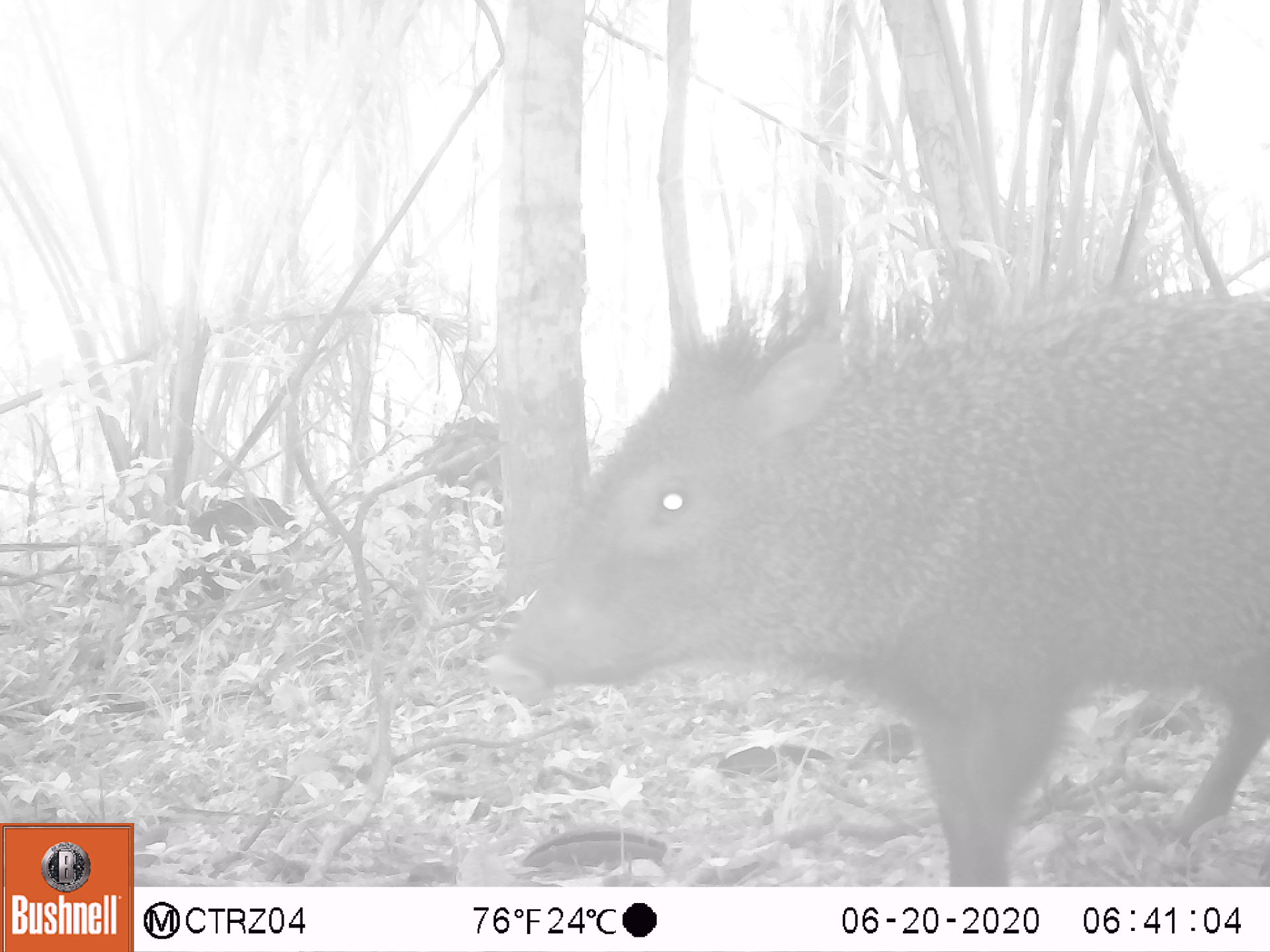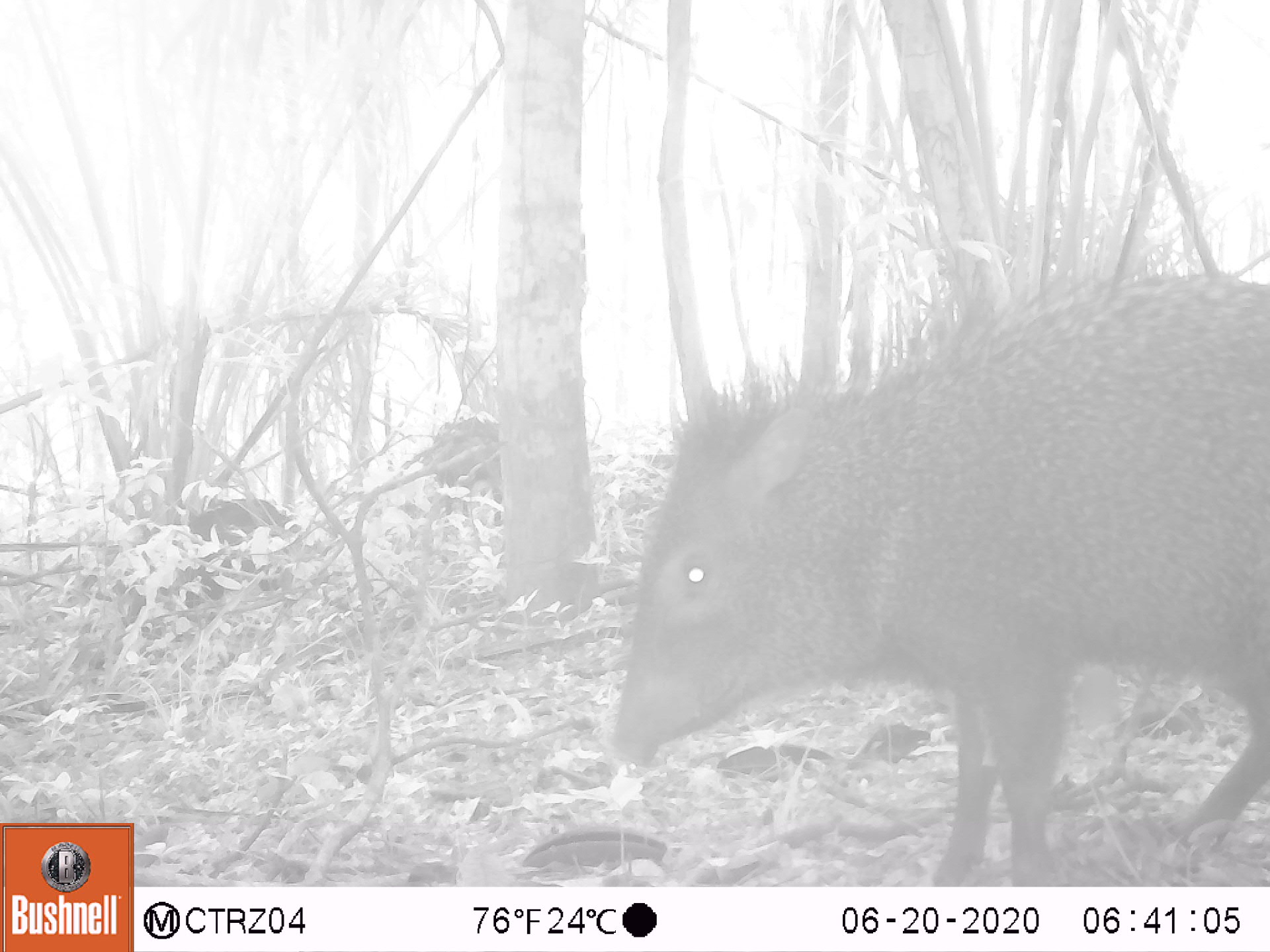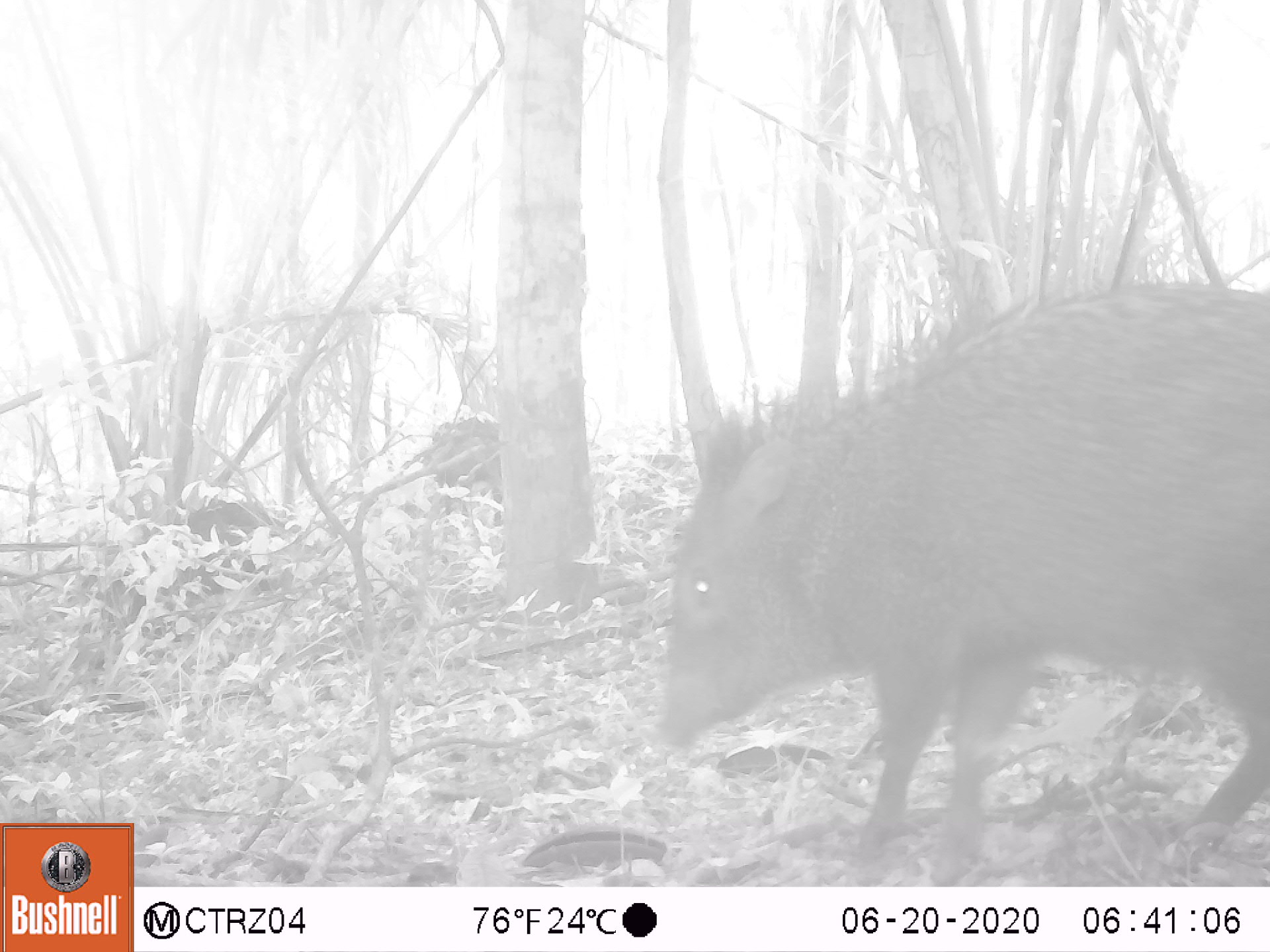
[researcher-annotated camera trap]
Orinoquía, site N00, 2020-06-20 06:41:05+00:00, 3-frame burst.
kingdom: Animalia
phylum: Chordata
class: Mammalia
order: Artiodactyla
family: Tayassuidae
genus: Pecari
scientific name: Pecari tajacu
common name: collared peccary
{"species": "collared peccary (Pecari tajacu)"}